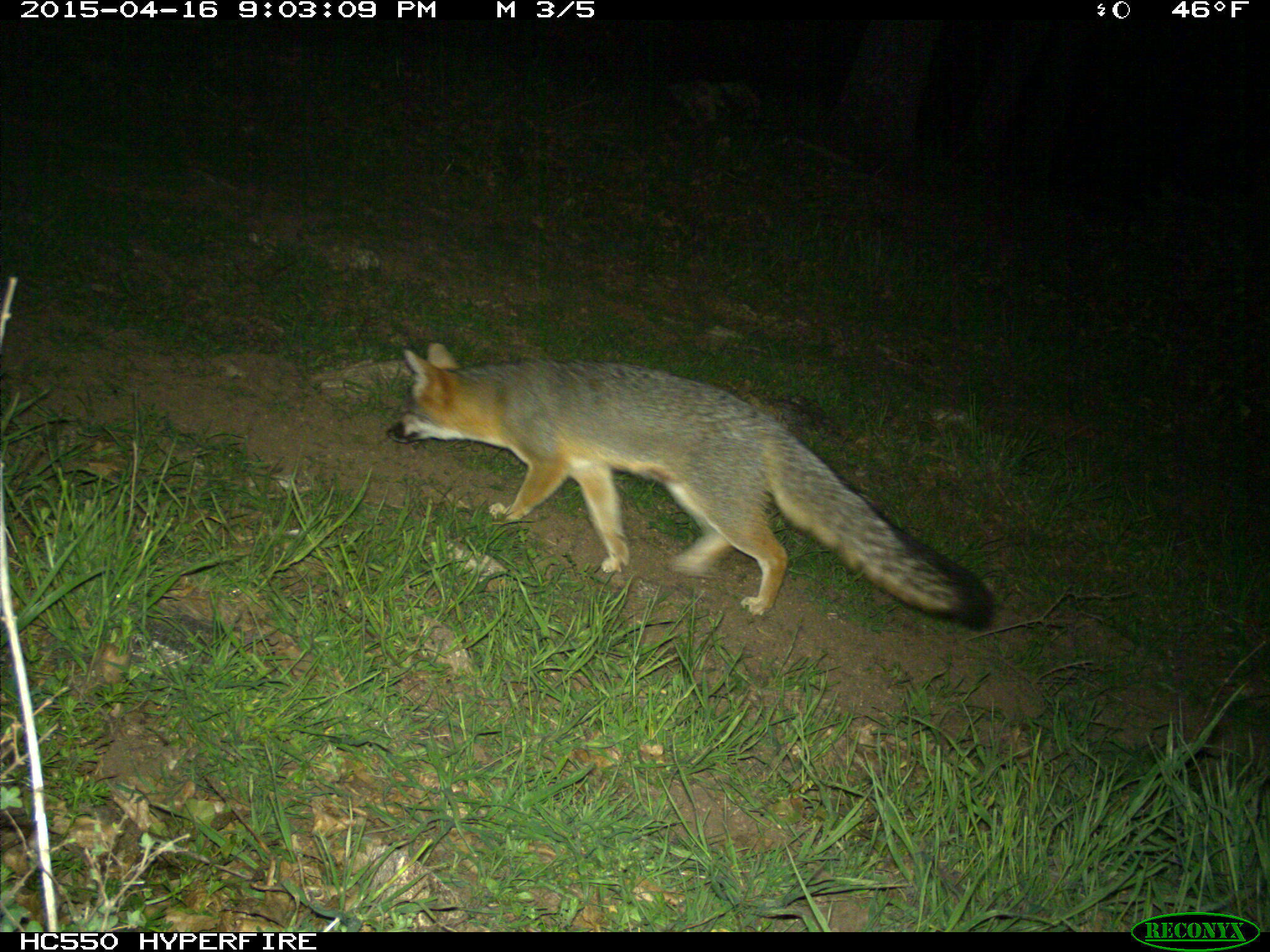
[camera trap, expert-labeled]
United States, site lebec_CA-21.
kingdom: Animalia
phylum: Chordata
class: Mammalia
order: Carnivora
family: Canidae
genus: Urocyon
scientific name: Urocyon cinereoargenteus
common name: gray fox